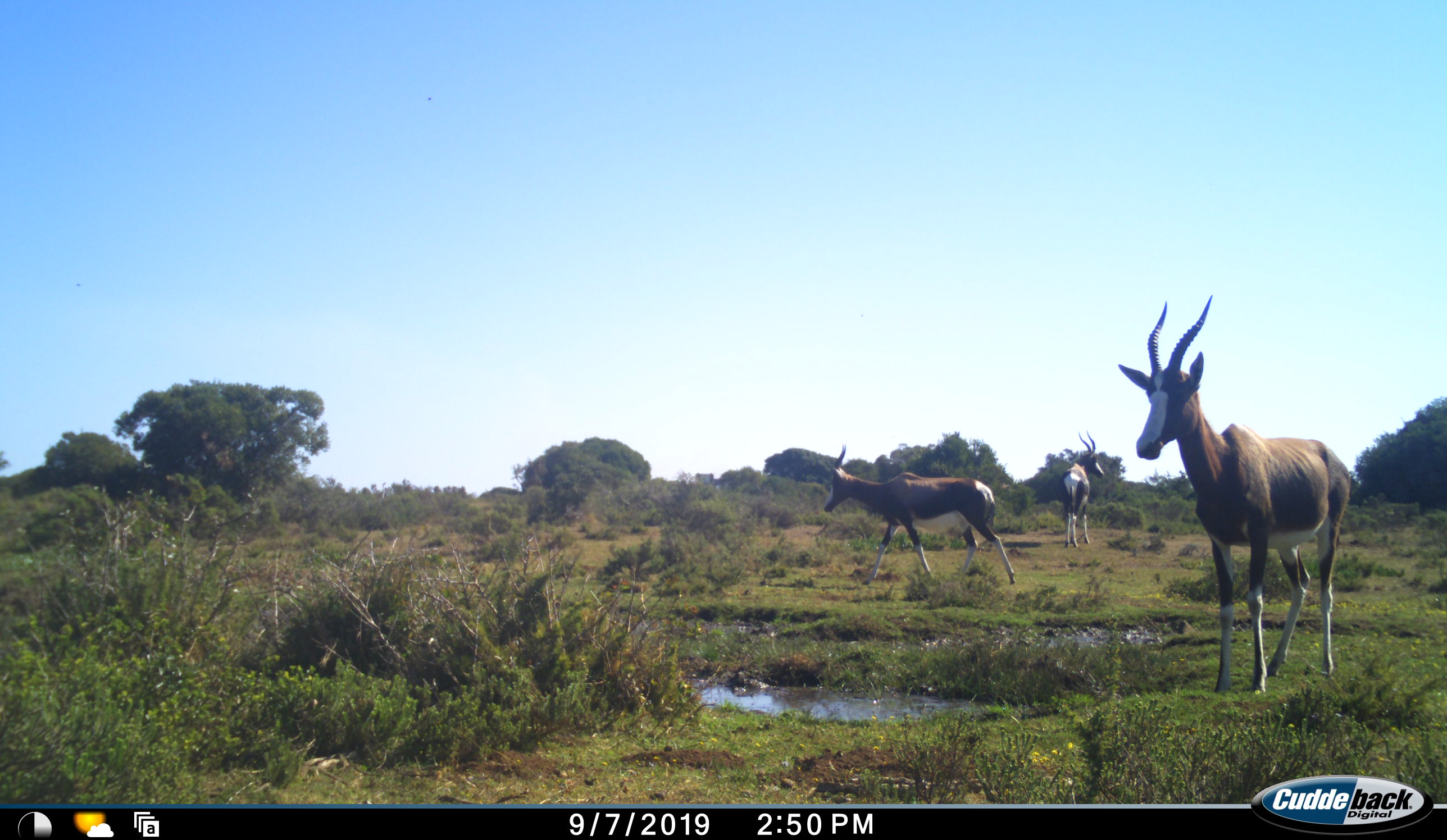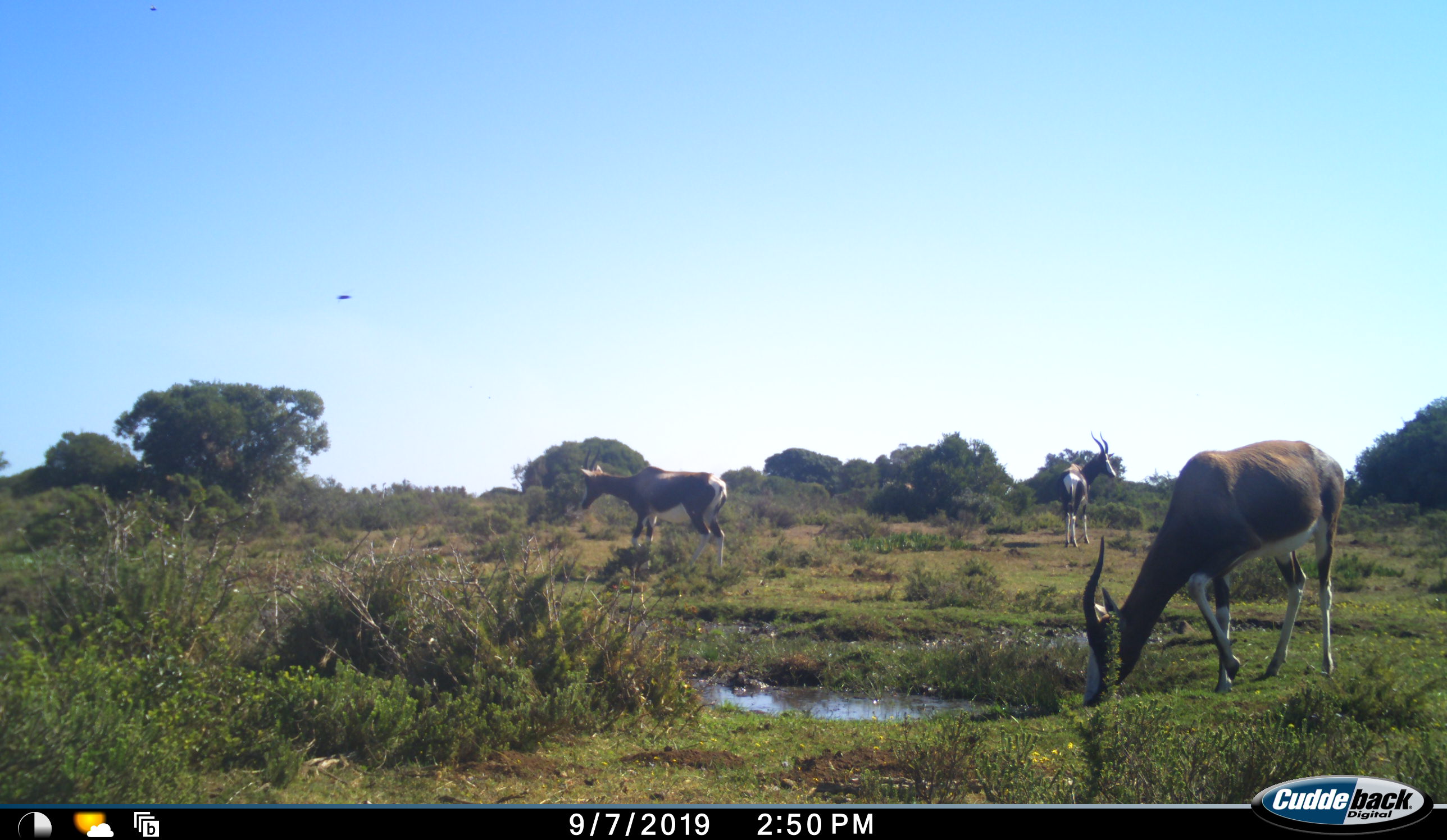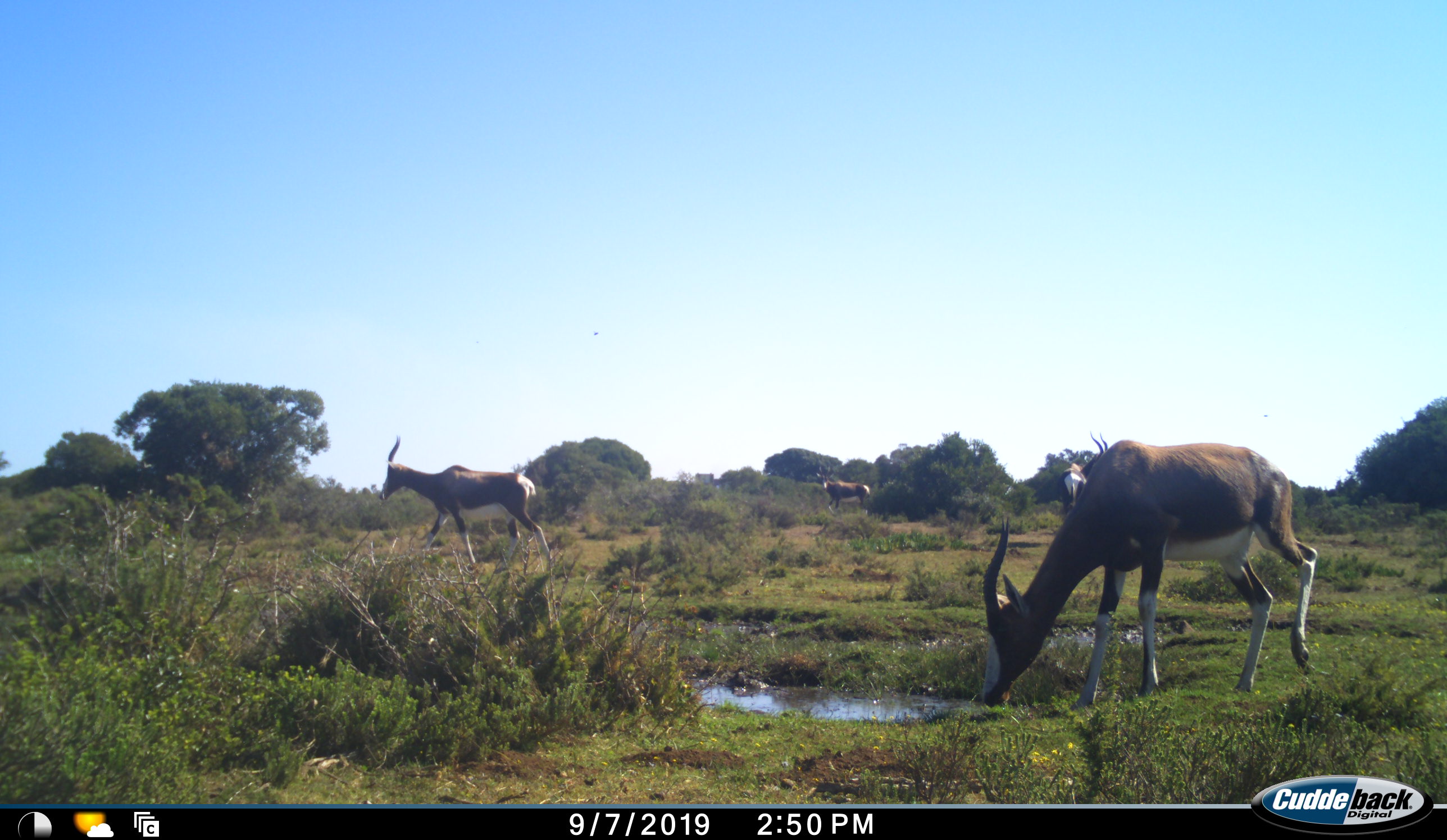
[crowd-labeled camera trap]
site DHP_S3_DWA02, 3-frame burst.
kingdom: Animalia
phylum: Chordata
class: Mammalia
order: Artiodactyla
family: Bovidae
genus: Damaliscus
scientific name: Damaliscus pygargus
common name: bontebok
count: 4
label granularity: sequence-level